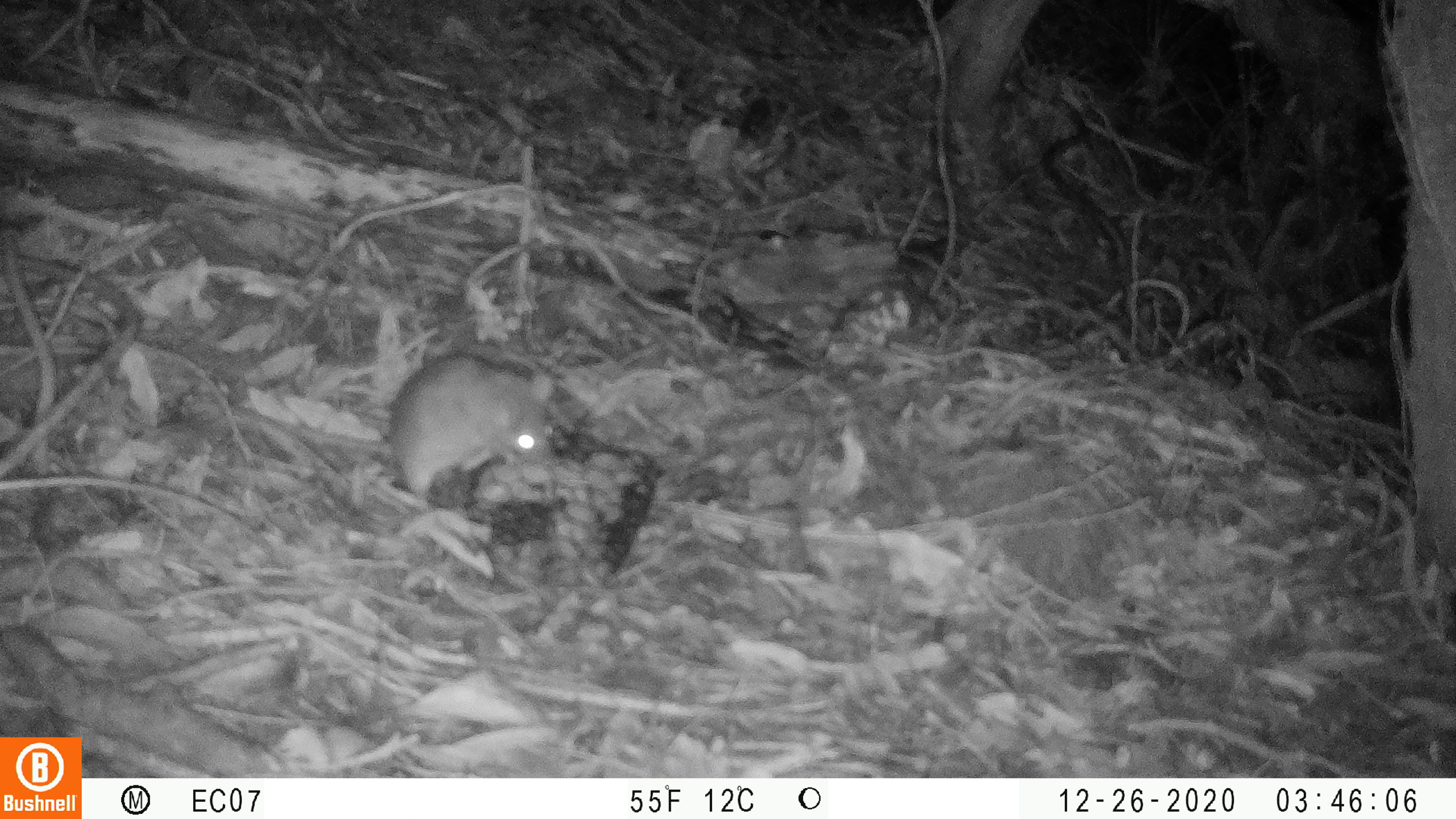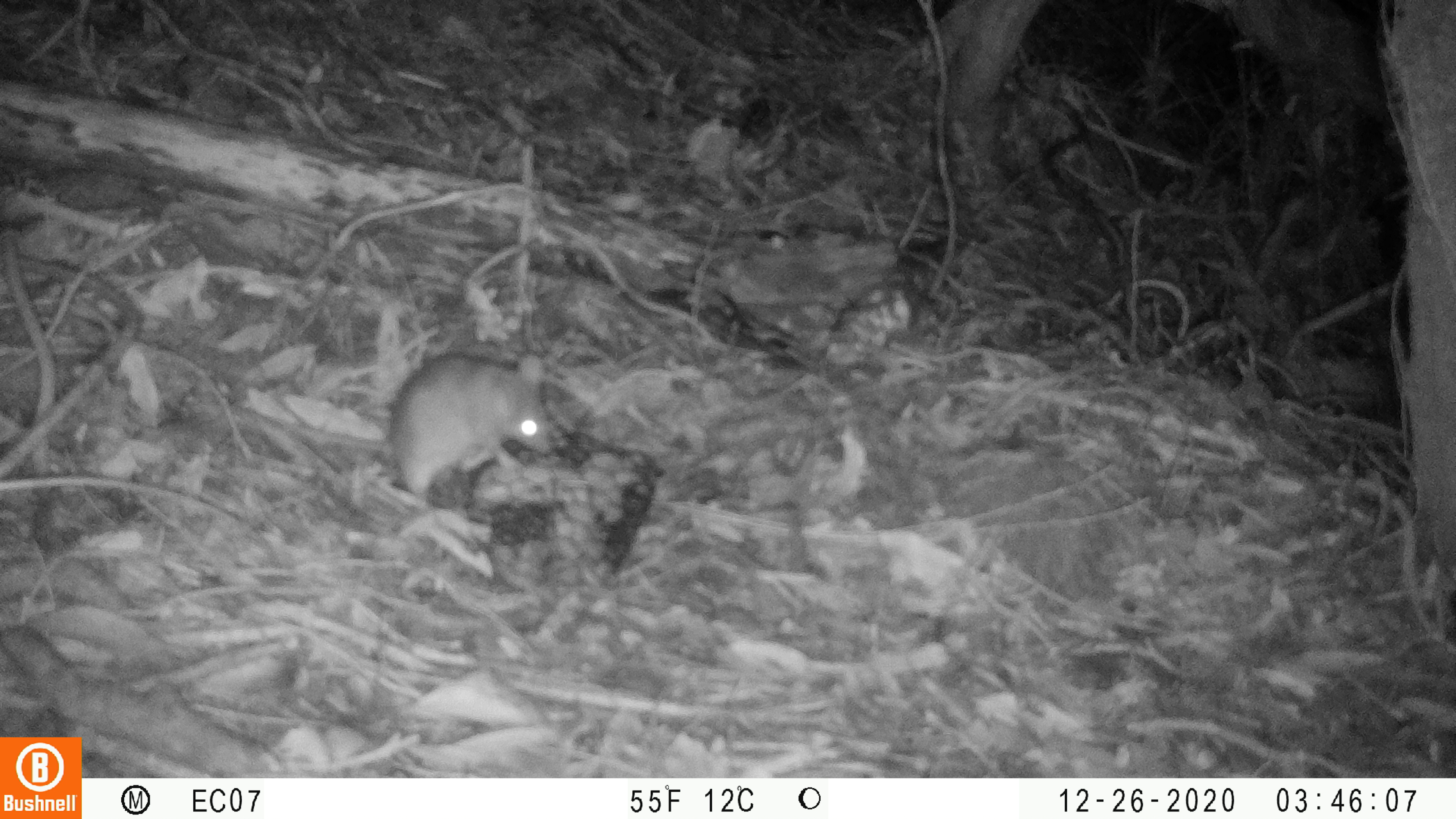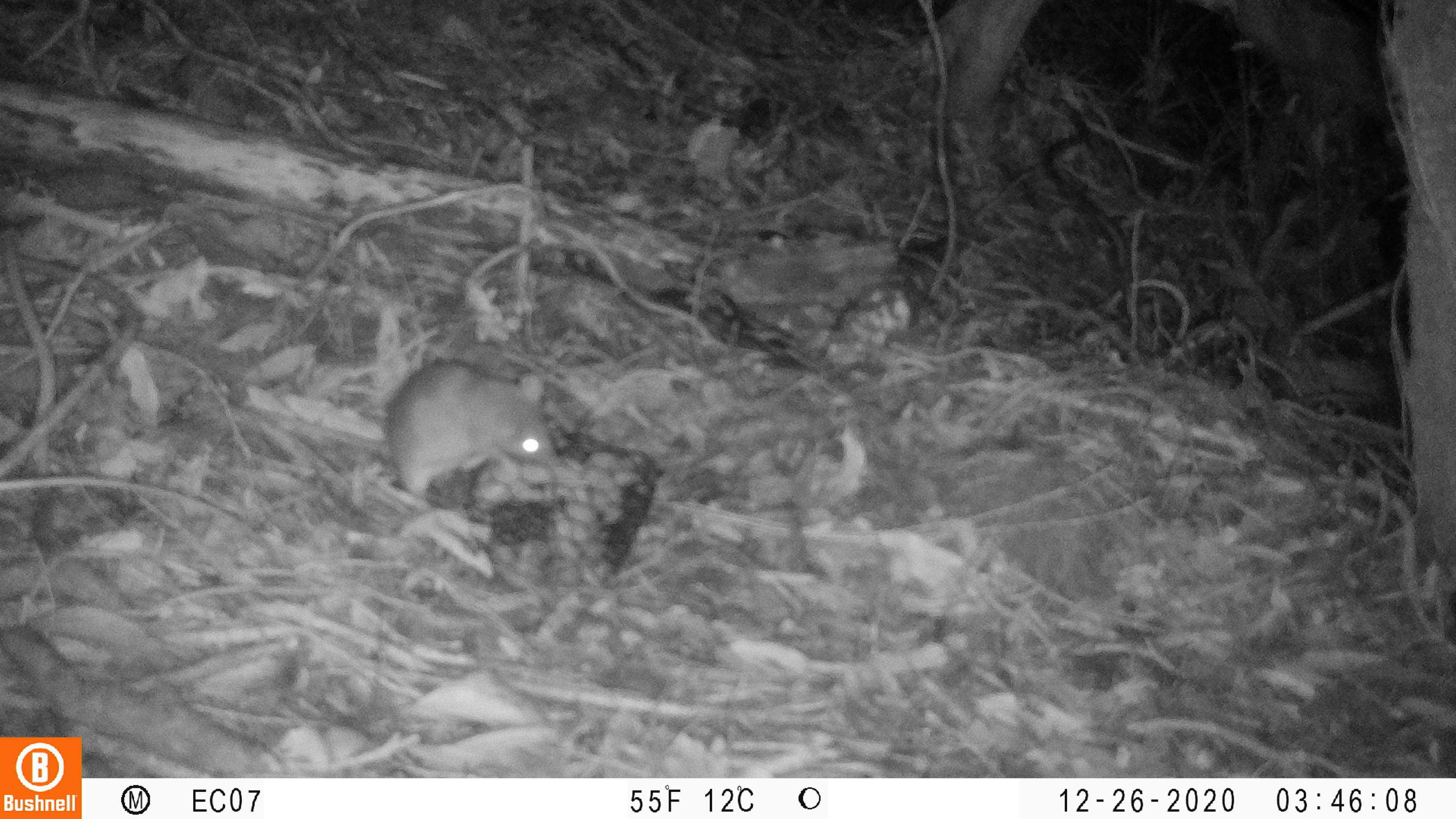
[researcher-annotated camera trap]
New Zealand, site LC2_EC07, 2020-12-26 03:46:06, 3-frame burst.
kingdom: Animalia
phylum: Chordata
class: Mammalia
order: Rodentia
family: Muridae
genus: Rattus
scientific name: Rattus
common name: rat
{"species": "rat (Rattus)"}